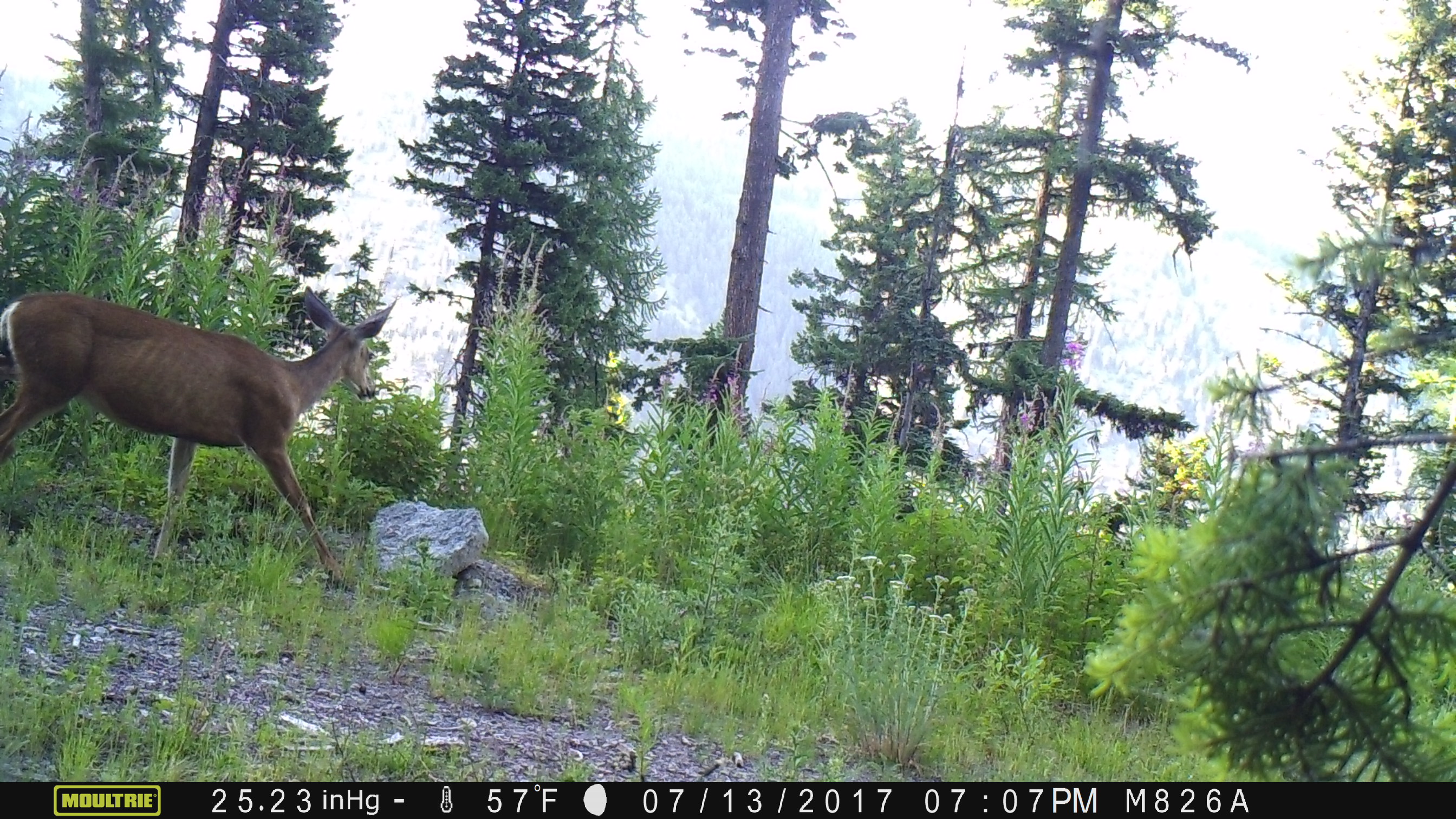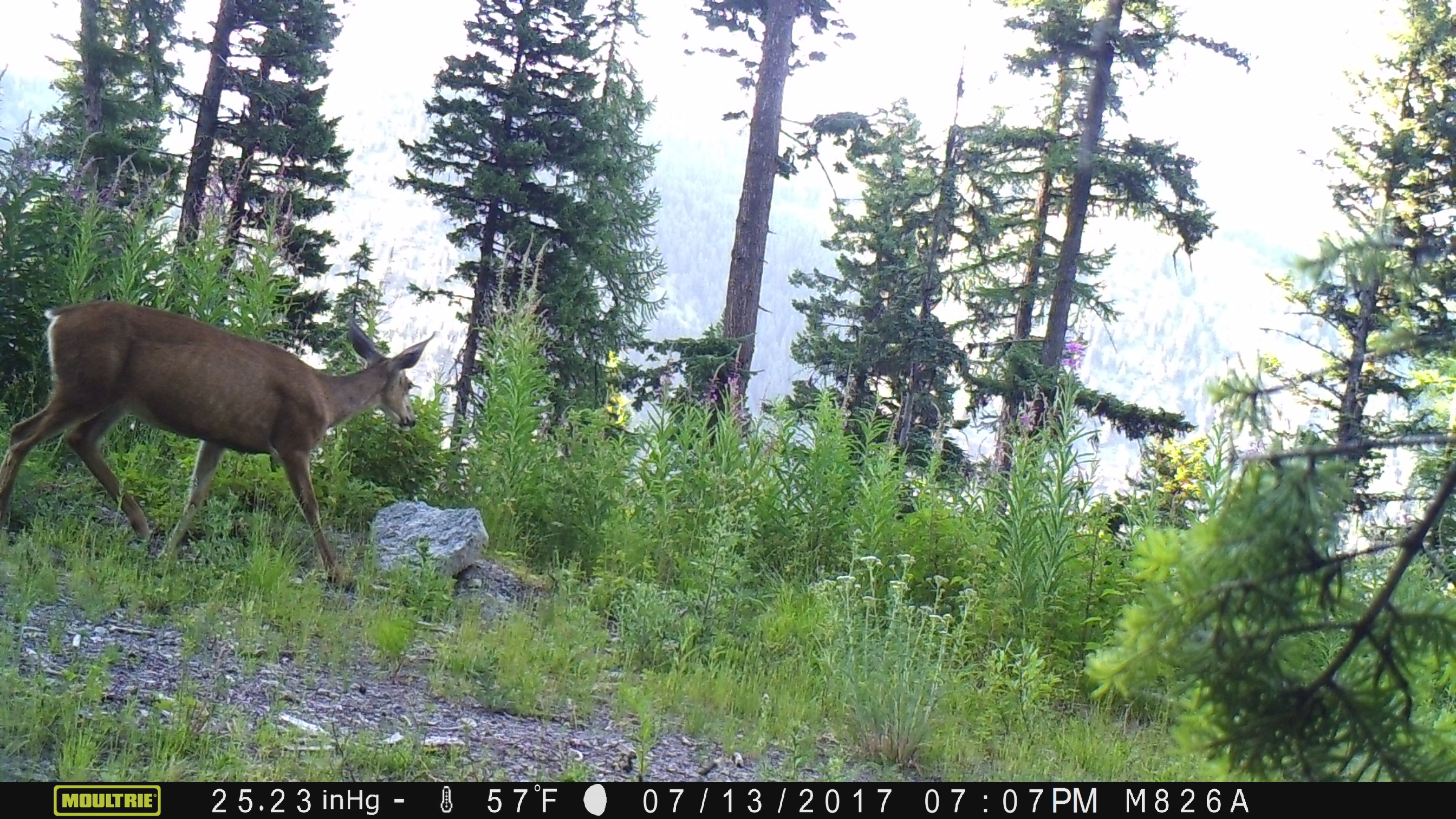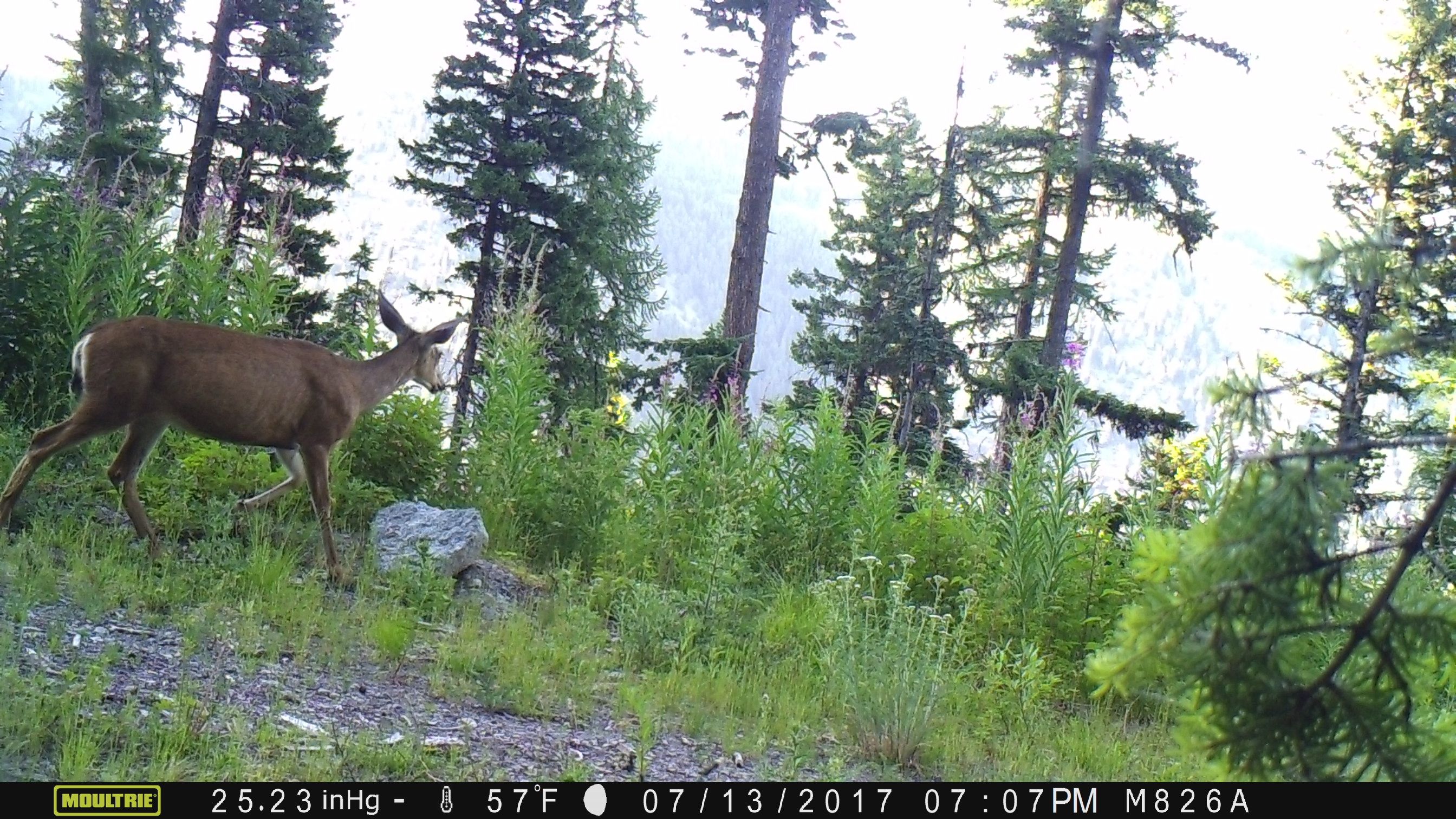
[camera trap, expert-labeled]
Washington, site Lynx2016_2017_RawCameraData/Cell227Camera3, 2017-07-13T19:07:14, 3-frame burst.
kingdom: Animalia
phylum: Chordata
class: Mammalia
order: Artiodactyla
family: Cervidae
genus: Odocoileus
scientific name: Odocoileus hemionus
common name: mule deer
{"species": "Odocoileus hemionus (mule deer)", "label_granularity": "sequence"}